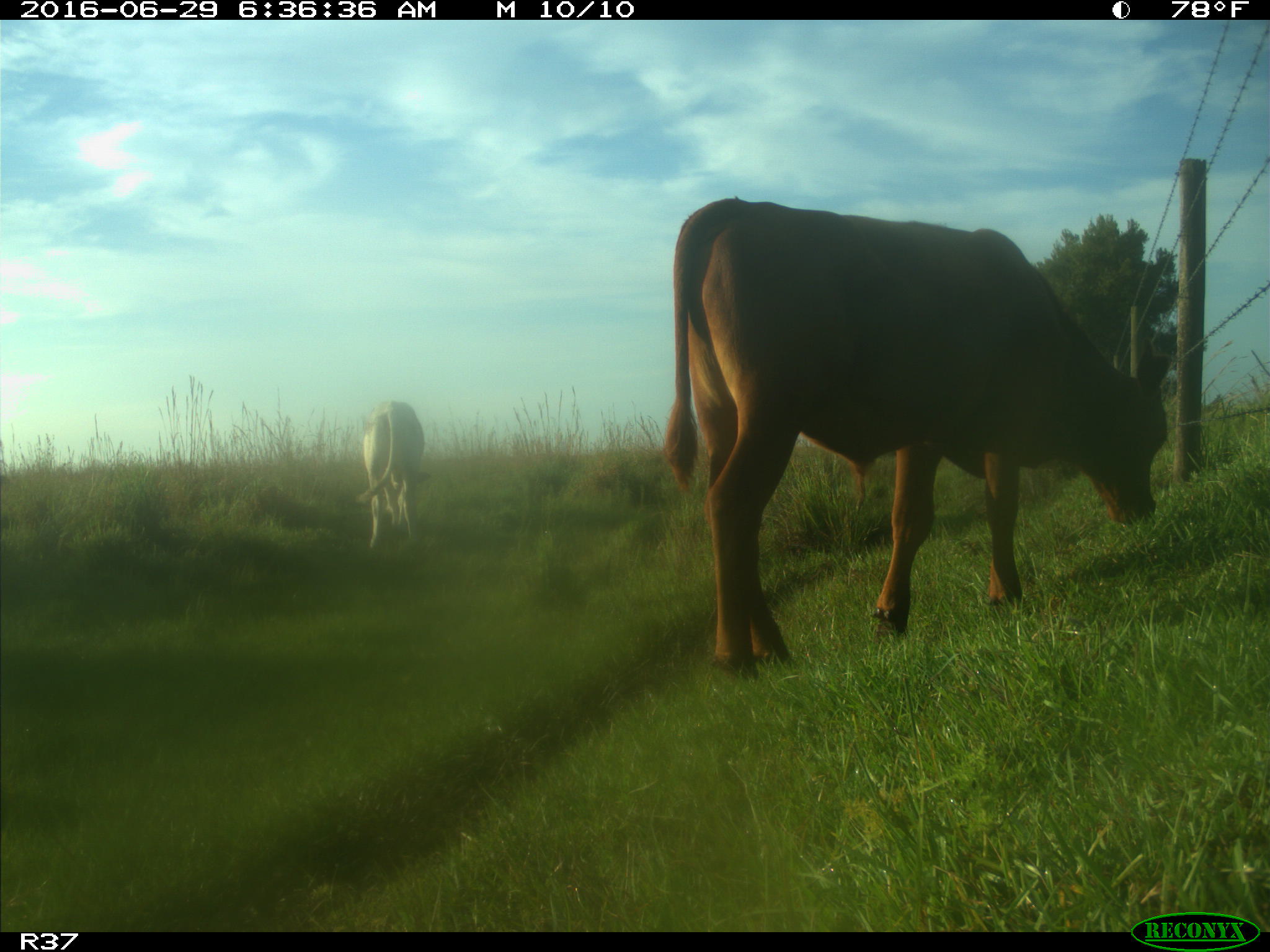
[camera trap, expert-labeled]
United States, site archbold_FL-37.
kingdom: Animalia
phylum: Chordata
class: Mammalia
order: Artiodactyla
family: Bovidae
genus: Bos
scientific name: Bos taurus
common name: domestic cow